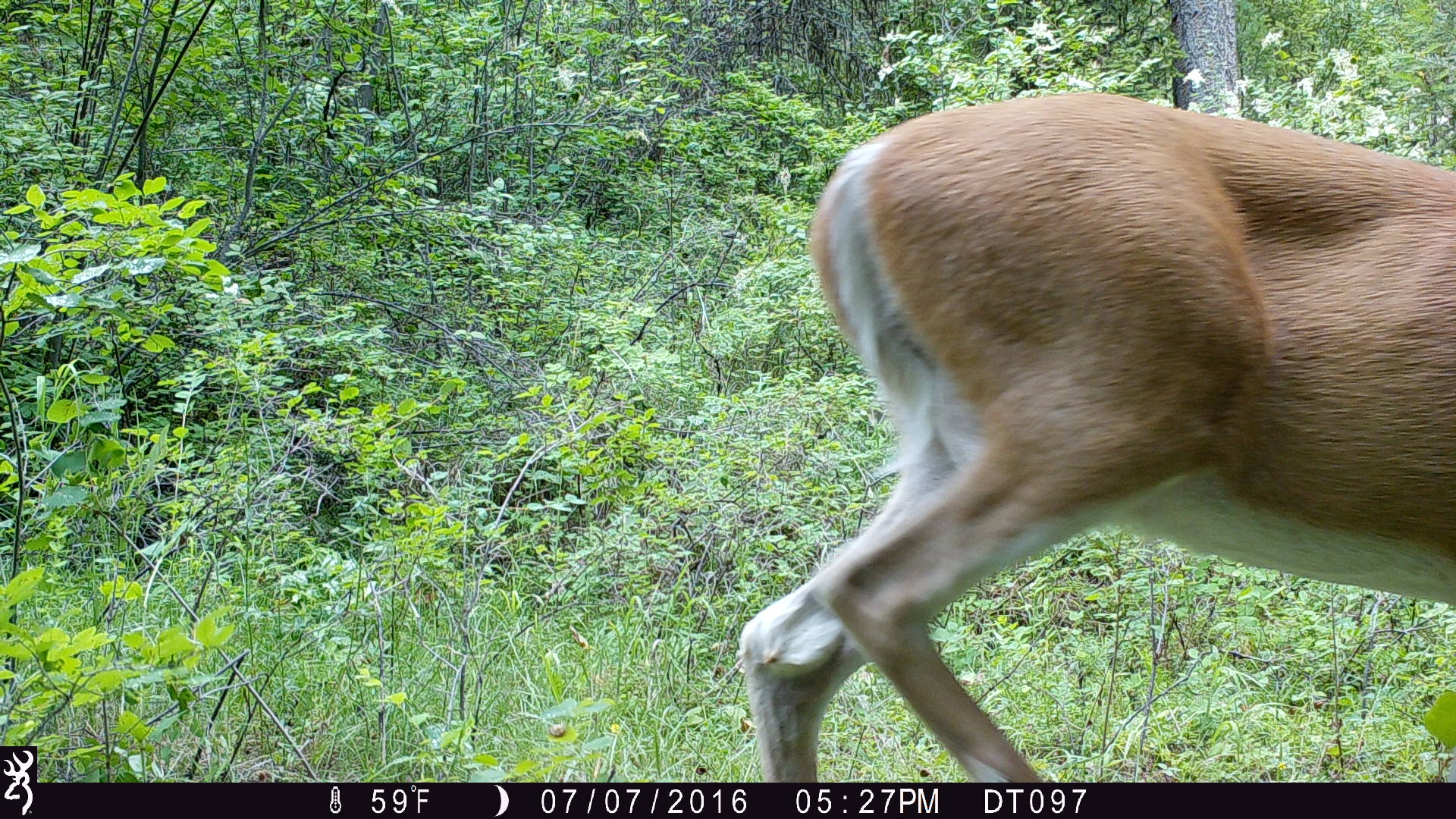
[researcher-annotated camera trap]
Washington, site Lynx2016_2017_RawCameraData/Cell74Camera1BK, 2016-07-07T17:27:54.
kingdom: Animalia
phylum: Chordata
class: Mammalia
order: Artiodactyla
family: Cervidae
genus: Odocoileus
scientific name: Odocoileus virginianus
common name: white-tailed deer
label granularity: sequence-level